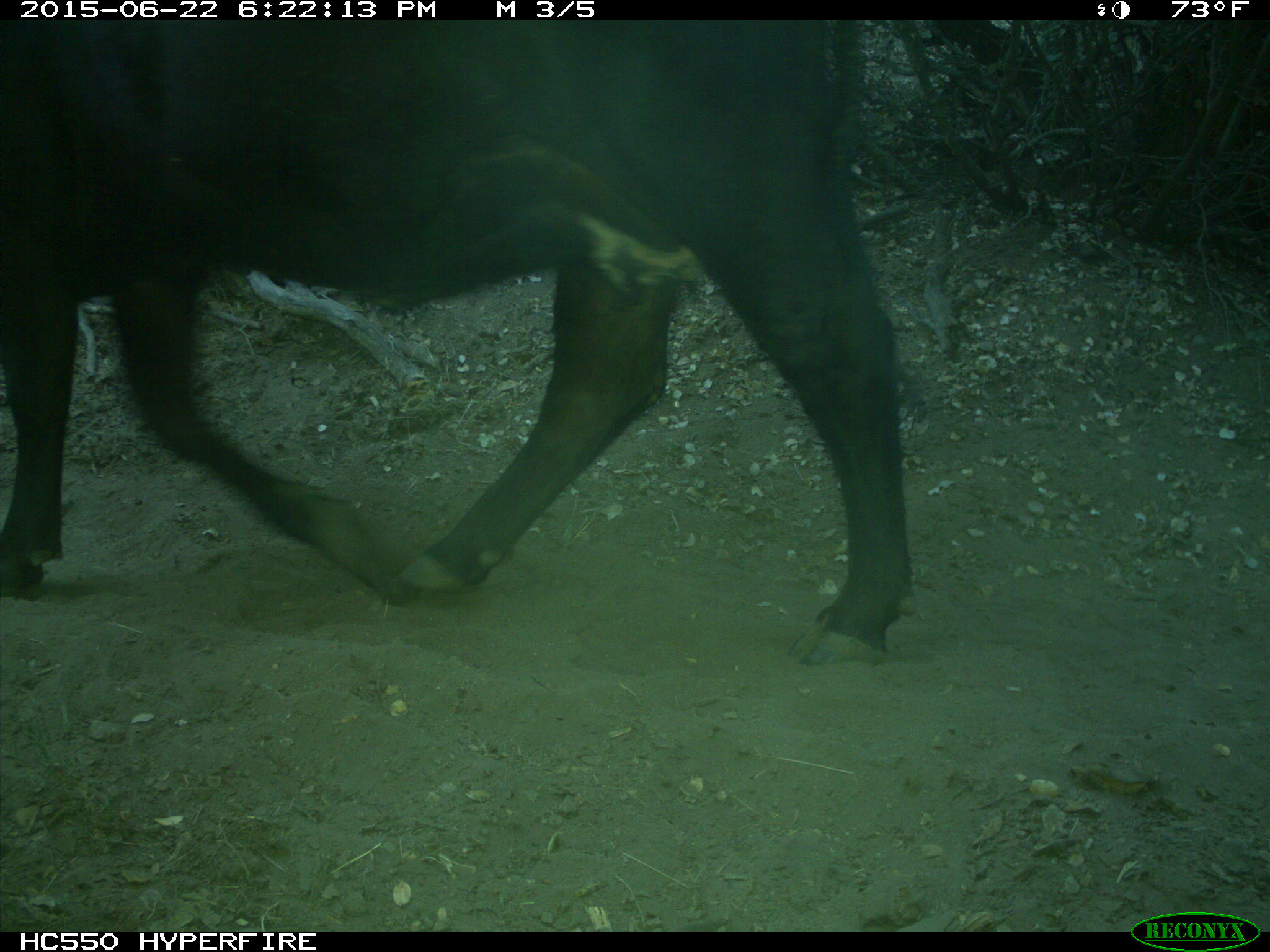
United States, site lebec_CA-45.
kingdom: Animalia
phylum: Chordata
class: Mammalia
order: Artiodactyla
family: Bovidae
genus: Bos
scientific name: Bos taurus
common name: domestic cow